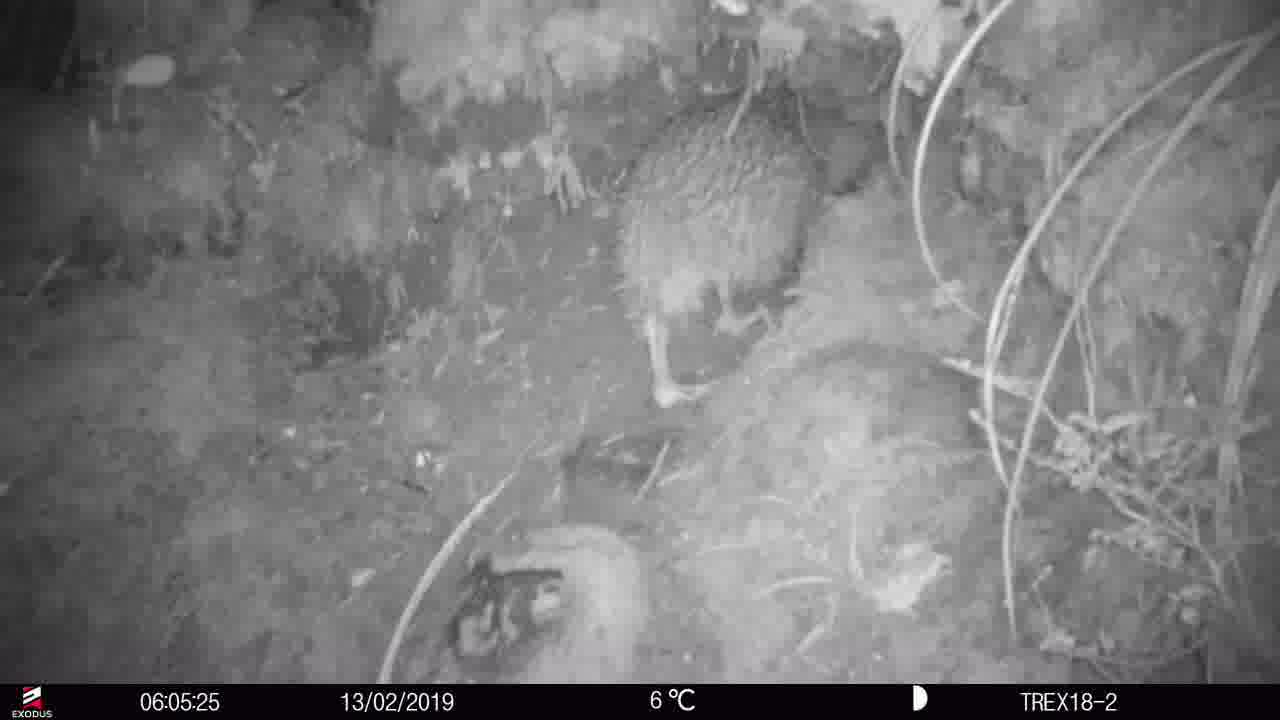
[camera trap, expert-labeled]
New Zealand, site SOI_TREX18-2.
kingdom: Animalia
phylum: Chordata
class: Aves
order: Apterygiformes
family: Apterygidae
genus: Apteryx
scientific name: Apteryx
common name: kiwi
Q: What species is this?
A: Kiwi (Apteryx).